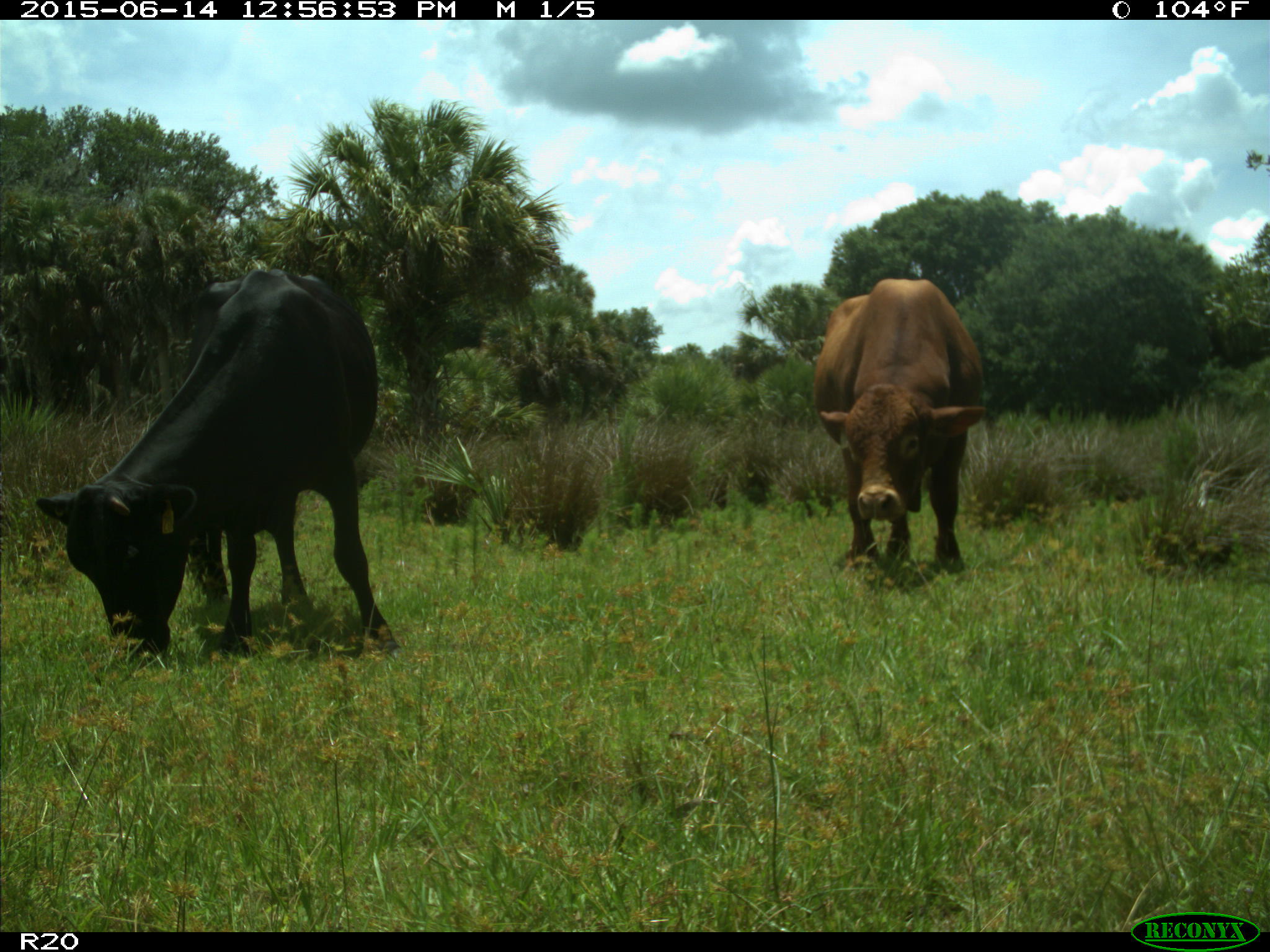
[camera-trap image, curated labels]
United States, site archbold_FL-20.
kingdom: Animalia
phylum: Chordata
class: Mammalia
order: Artiodactyla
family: Bovidae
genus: Bos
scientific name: Bos taurus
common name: domestic cow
Bos taurus (domestic cow).